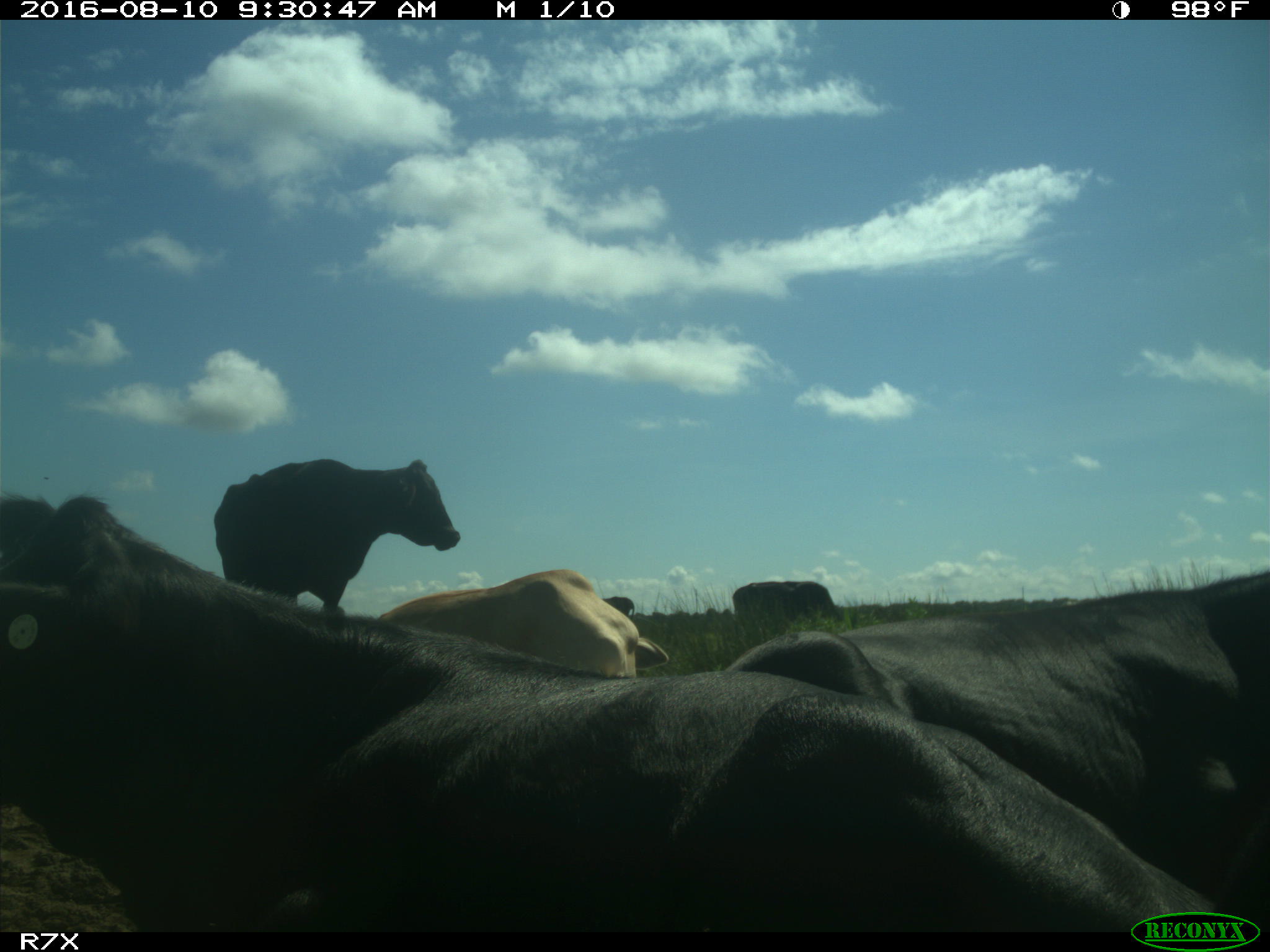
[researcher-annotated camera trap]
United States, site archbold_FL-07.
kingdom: Animalia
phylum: Chordata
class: Mammalia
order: Artiodactyla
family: Bovidae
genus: Bos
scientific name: Bos taurus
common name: domestic cow